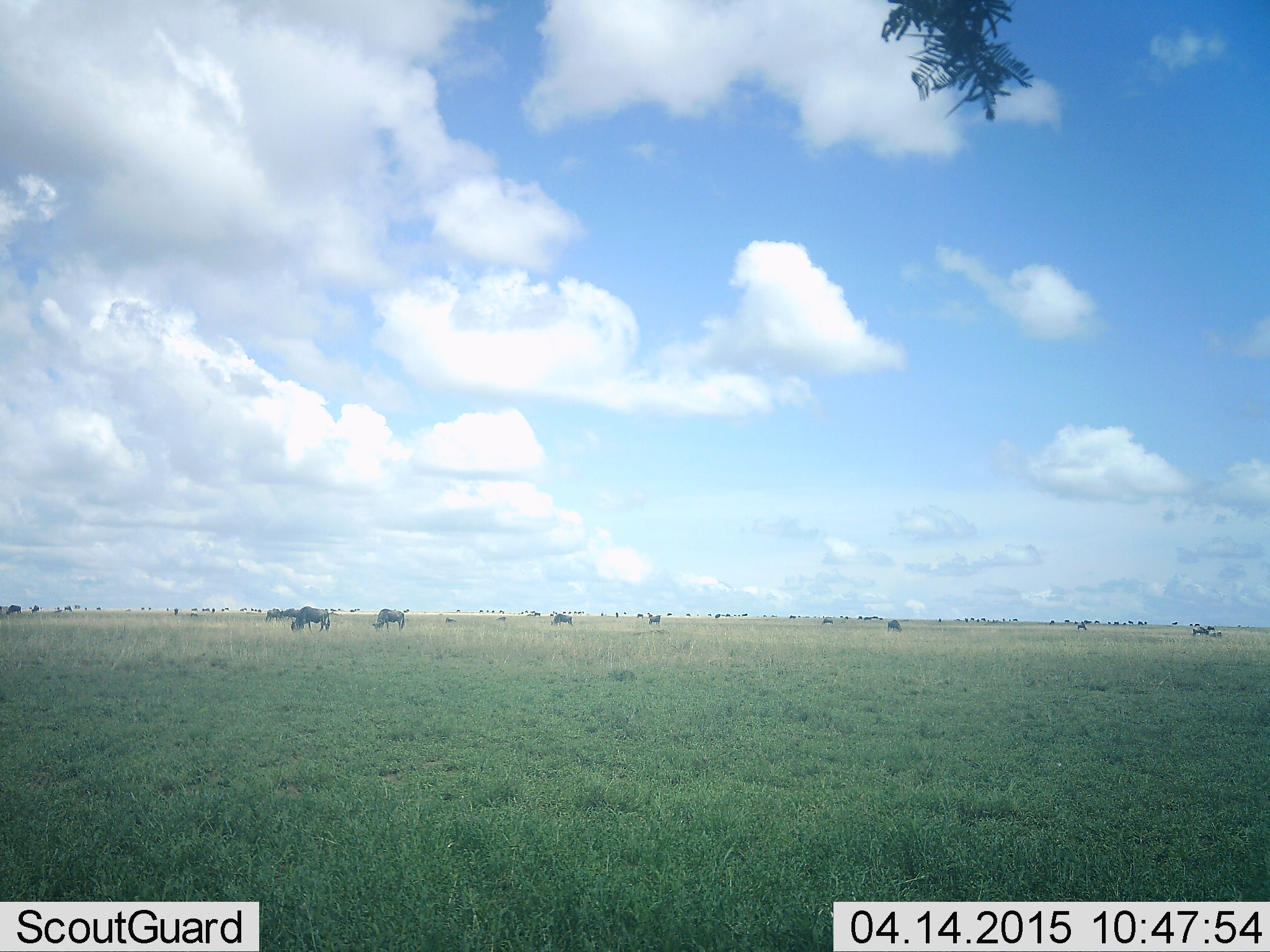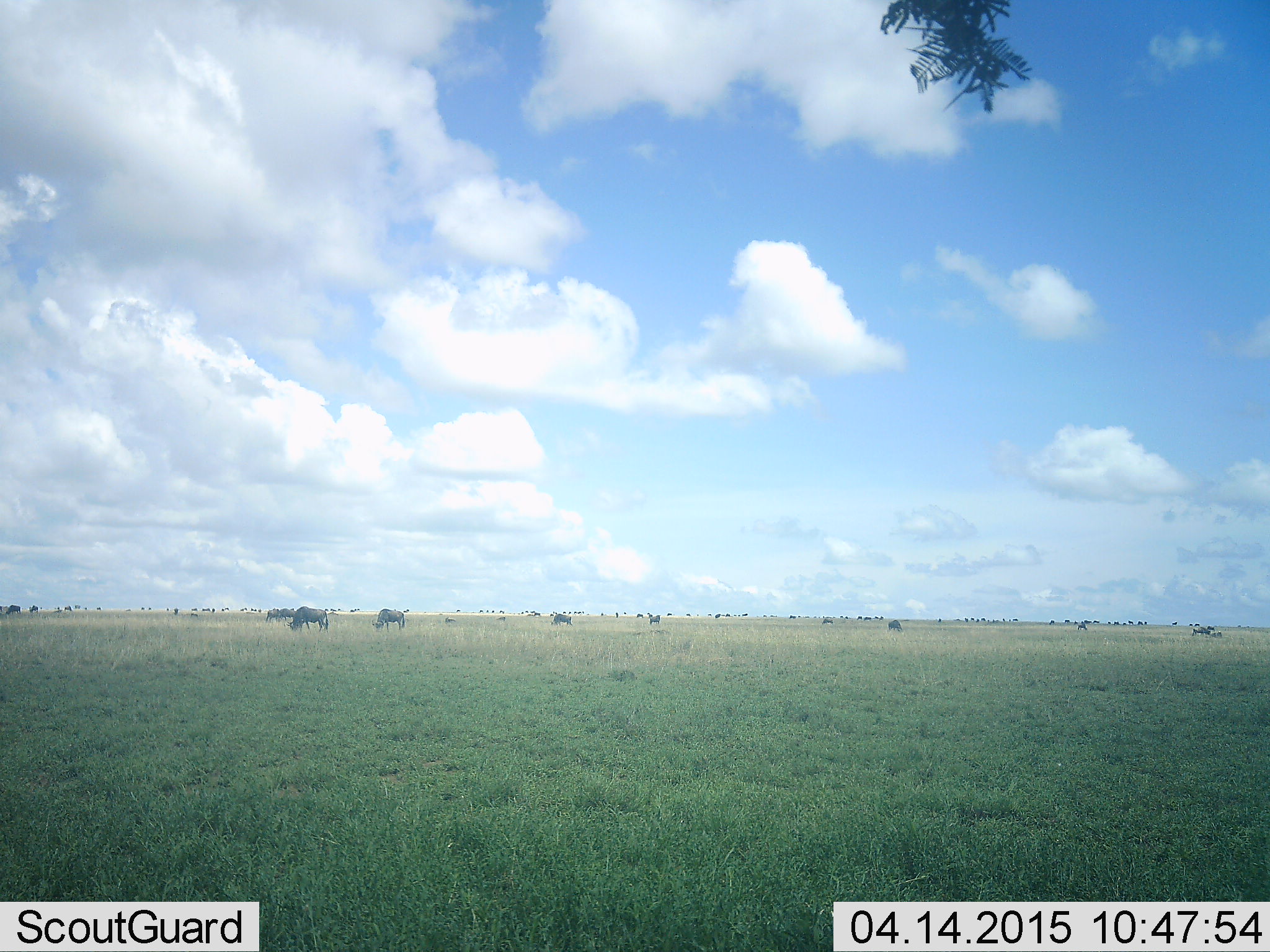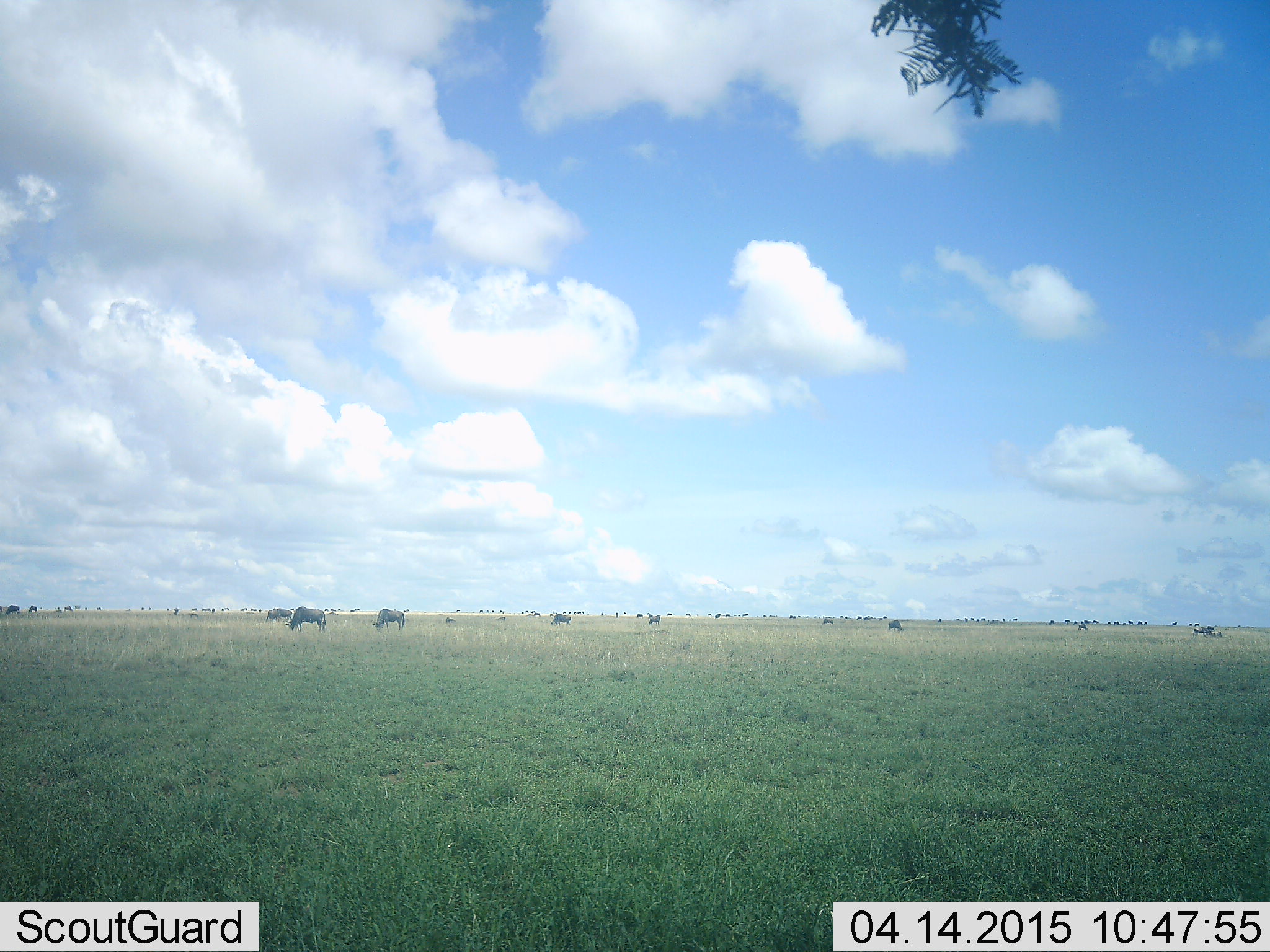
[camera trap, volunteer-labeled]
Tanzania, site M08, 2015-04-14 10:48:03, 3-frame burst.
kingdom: Animalia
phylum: Chordata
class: Mammalia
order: Artiodactyla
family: Bovidae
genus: Connochaetes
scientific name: Connochaetes taurinus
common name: blue wildebeest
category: wildebeest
Wildebeest (blue wildebeest) (Connochaetes taurinus), count 11-50. Behavior (volunteer vote fractions): standing 60%, resting 0%, moving 30%, interacting 0%. Young present (vote fraction): 0%. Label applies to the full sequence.